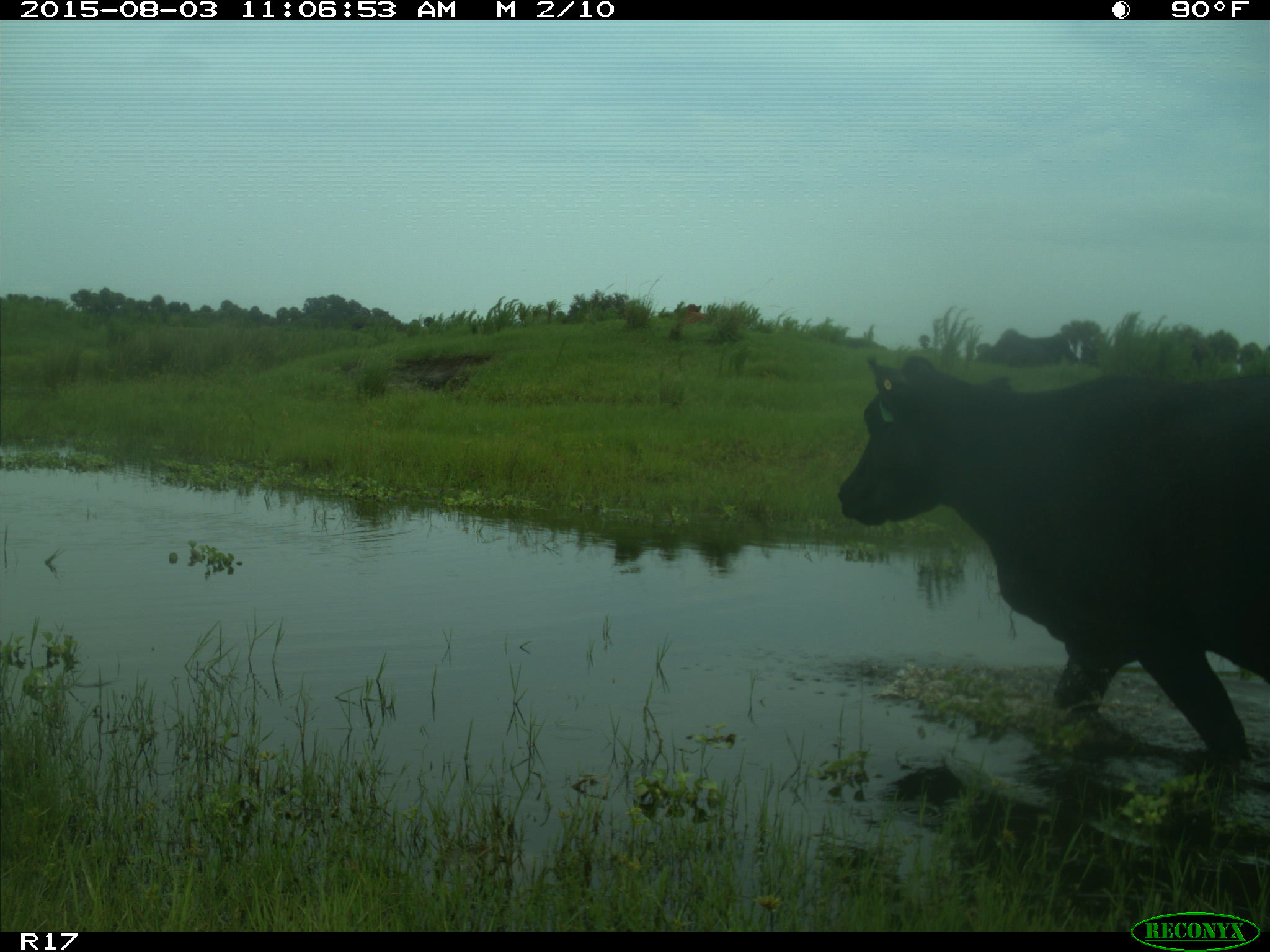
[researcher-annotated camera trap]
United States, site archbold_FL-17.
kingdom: Animalia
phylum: Chordata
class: Mammalia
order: Artiodactyla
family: Bovidae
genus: Bos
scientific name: Bos taurus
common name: domestic cow